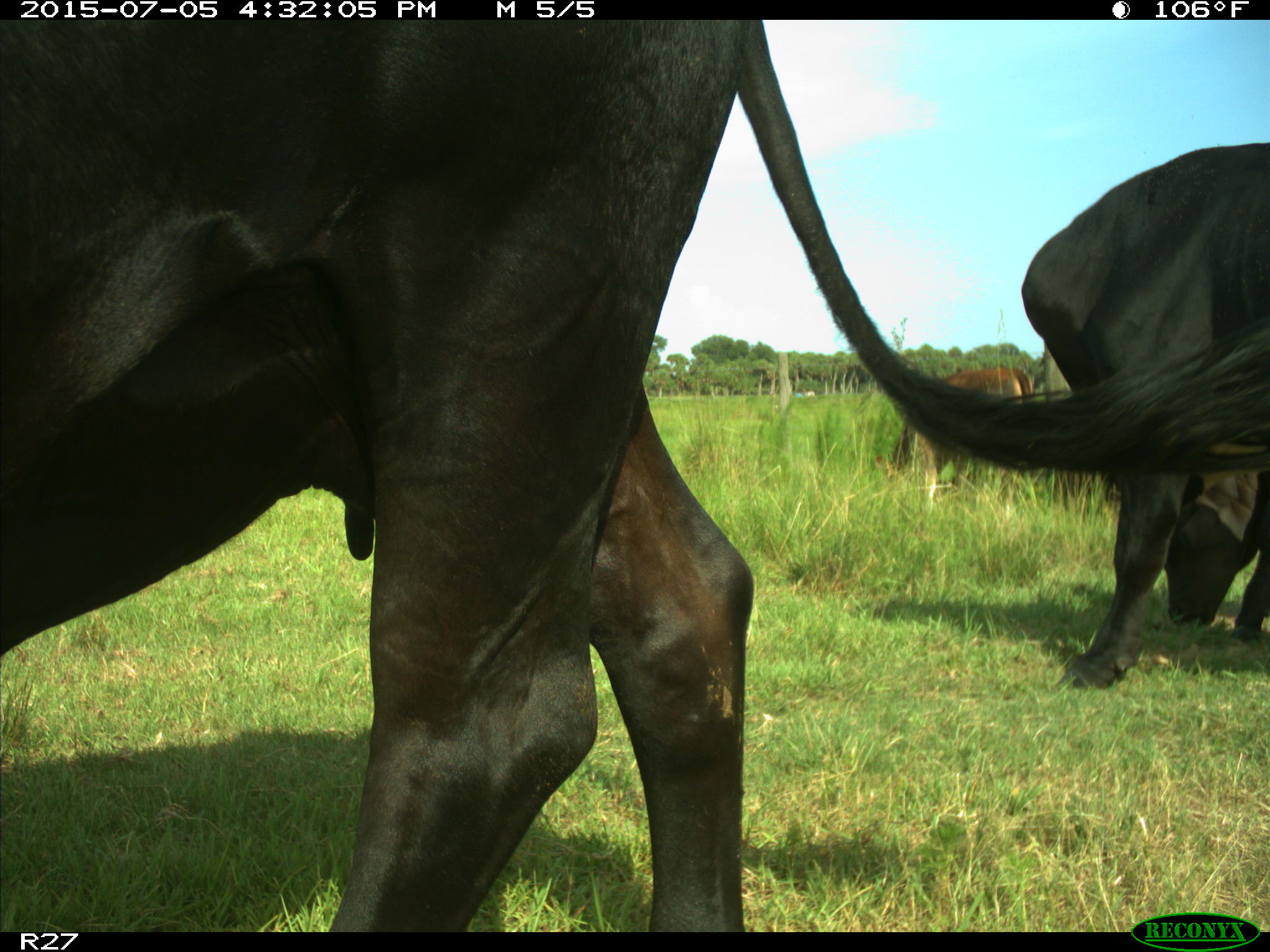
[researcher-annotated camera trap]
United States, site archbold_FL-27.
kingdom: Animalia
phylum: Chordata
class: Mammalia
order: Artiodactyla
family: Bovidae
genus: Bos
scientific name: Bos taurus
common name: domestic cow